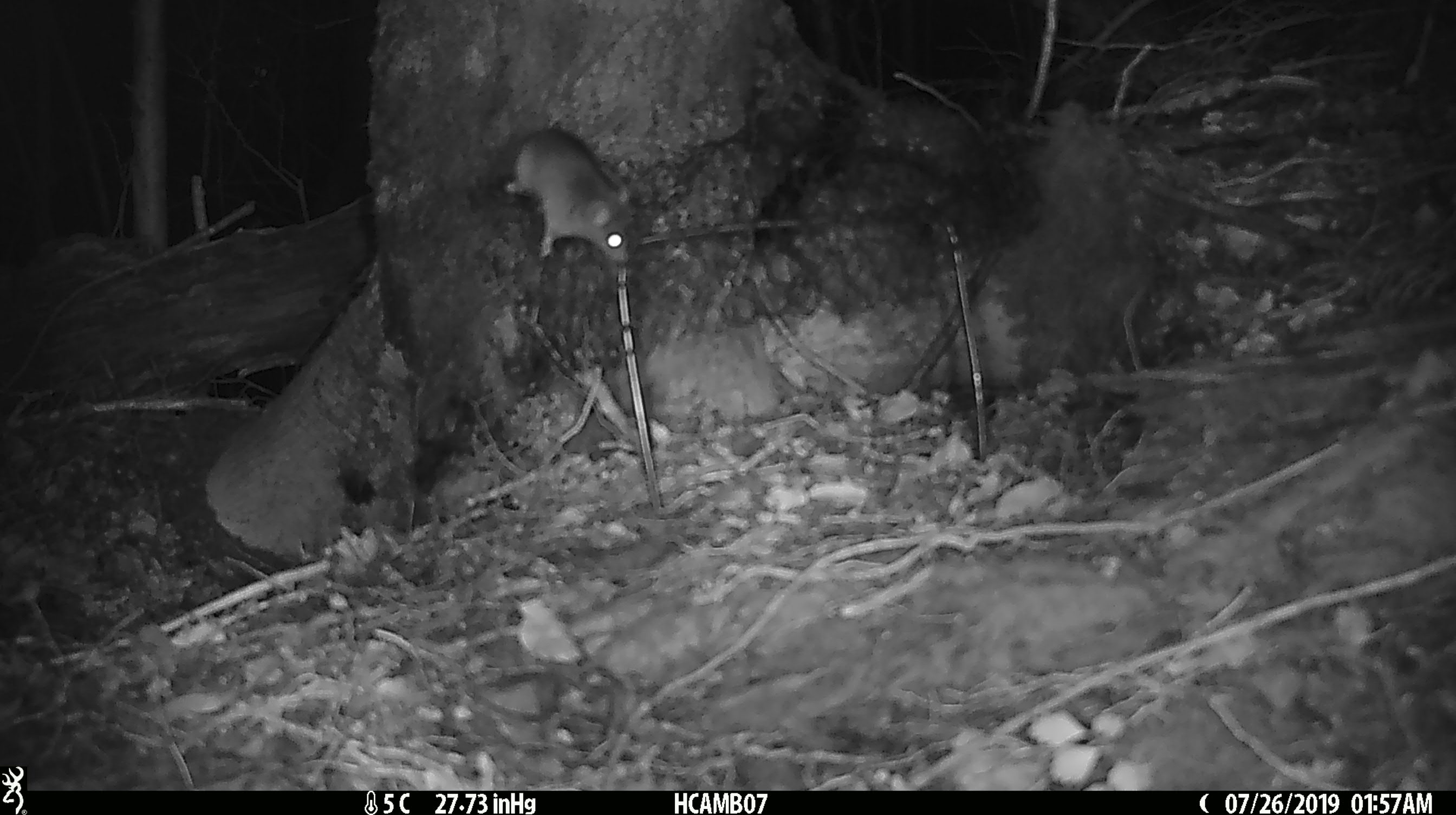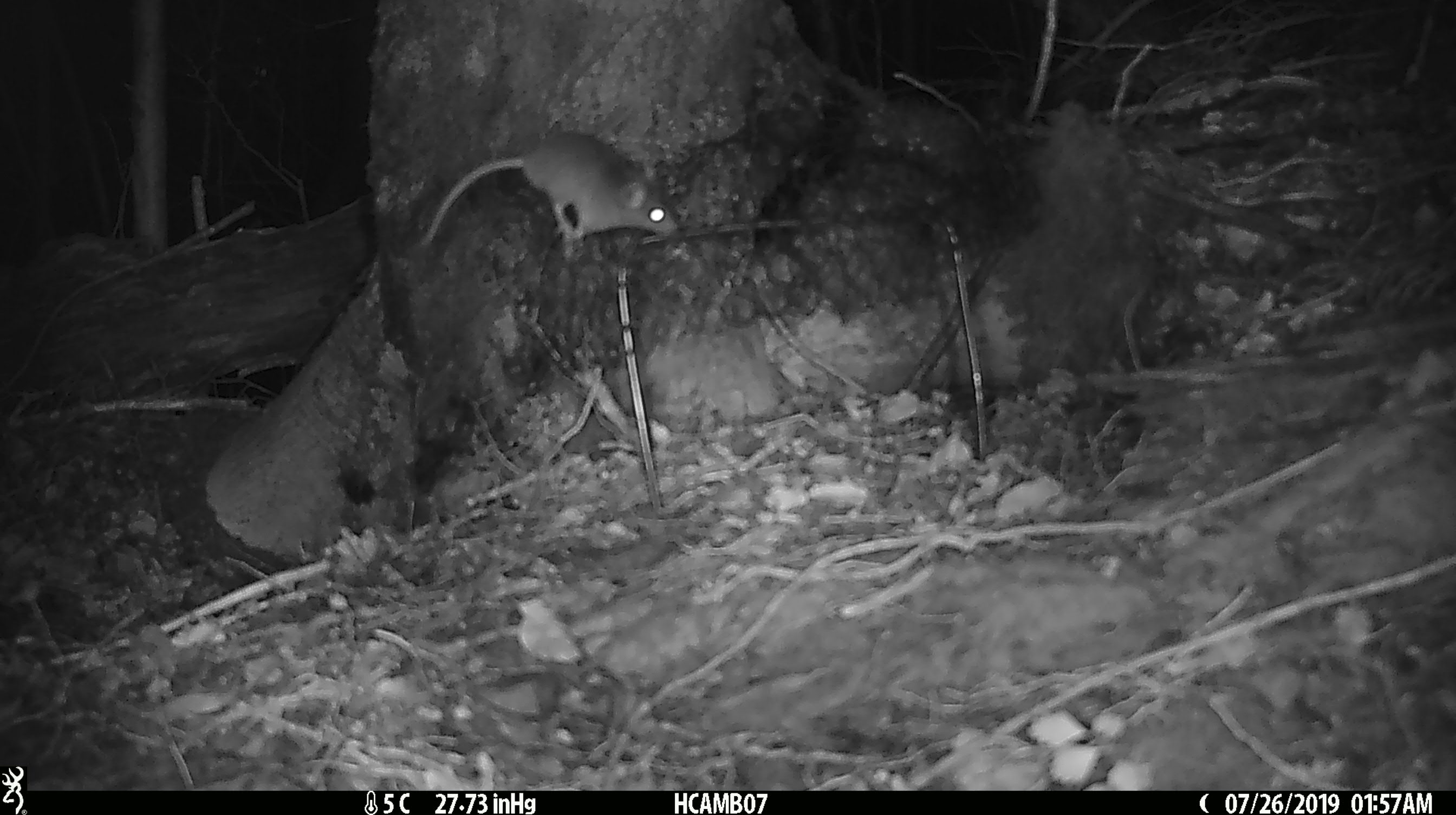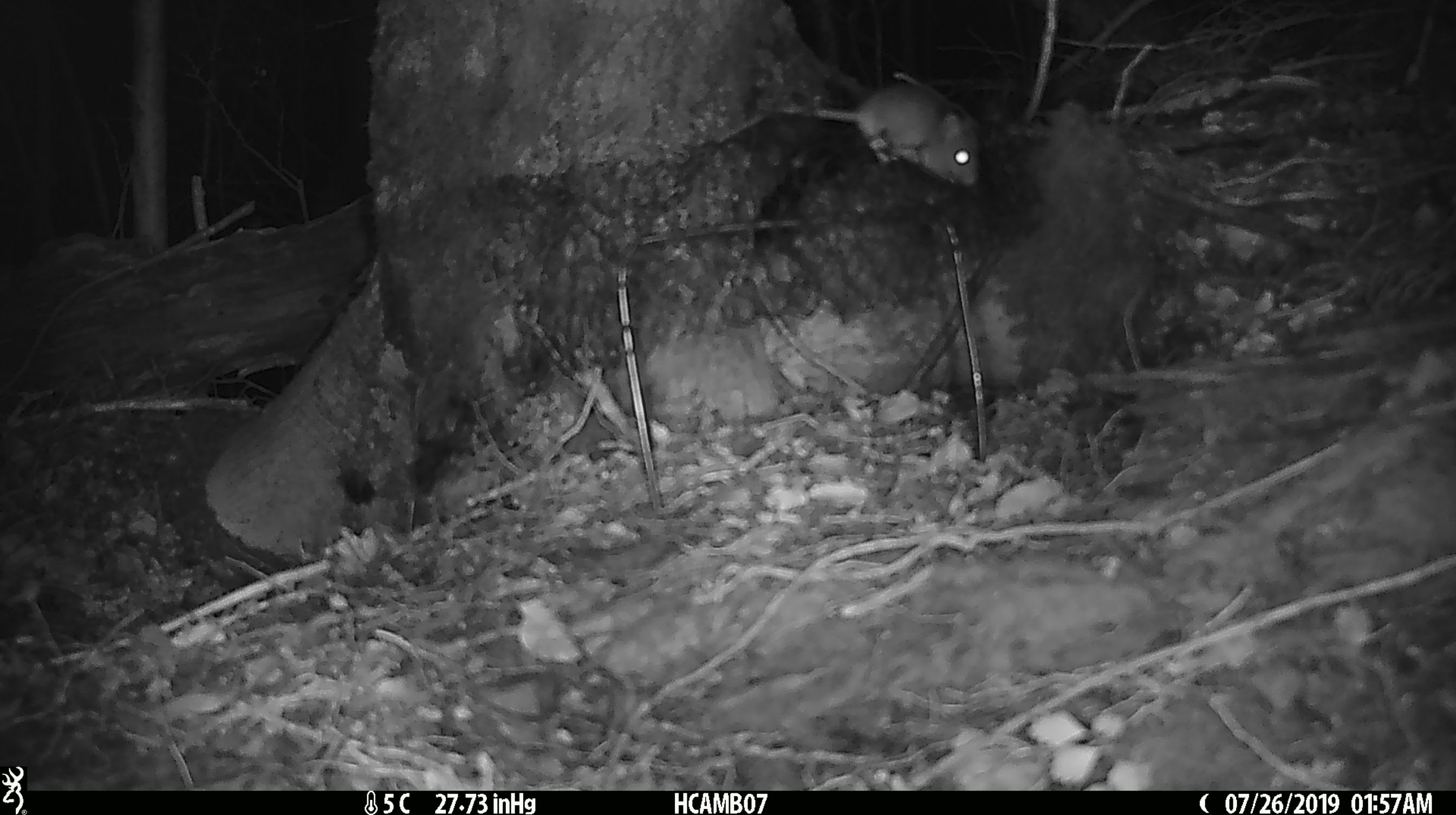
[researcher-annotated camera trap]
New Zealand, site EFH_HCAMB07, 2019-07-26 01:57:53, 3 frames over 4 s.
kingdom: Animalia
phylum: Chordata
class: Mammalia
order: Rodentia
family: Muridae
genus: Mus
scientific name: Mus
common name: mouse